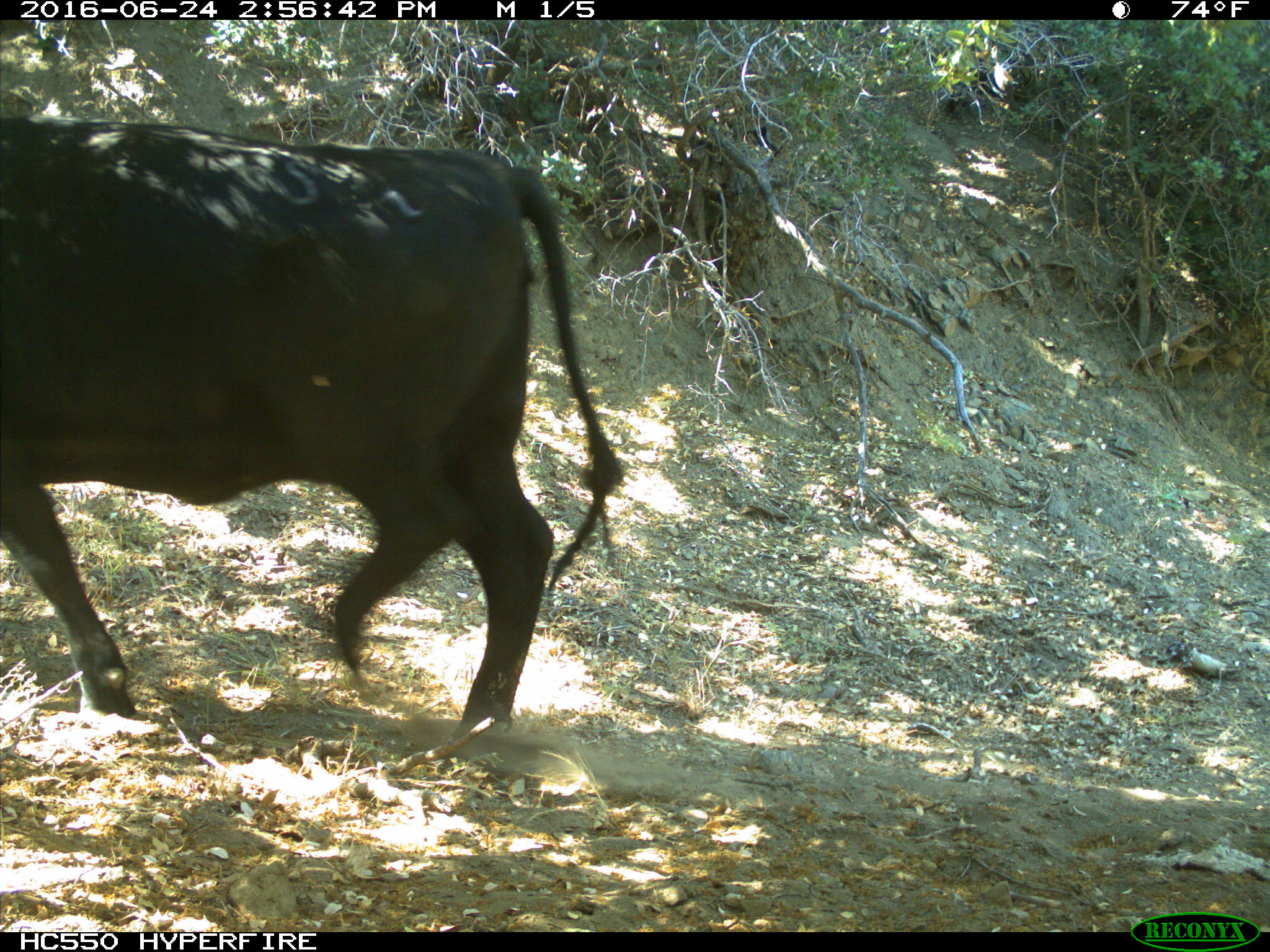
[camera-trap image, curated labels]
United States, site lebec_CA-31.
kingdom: Animalia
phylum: Chordata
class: Mammalia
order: Artiodactyla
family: Bovidae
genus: Bos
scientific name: Bos taurus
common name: domestic cow